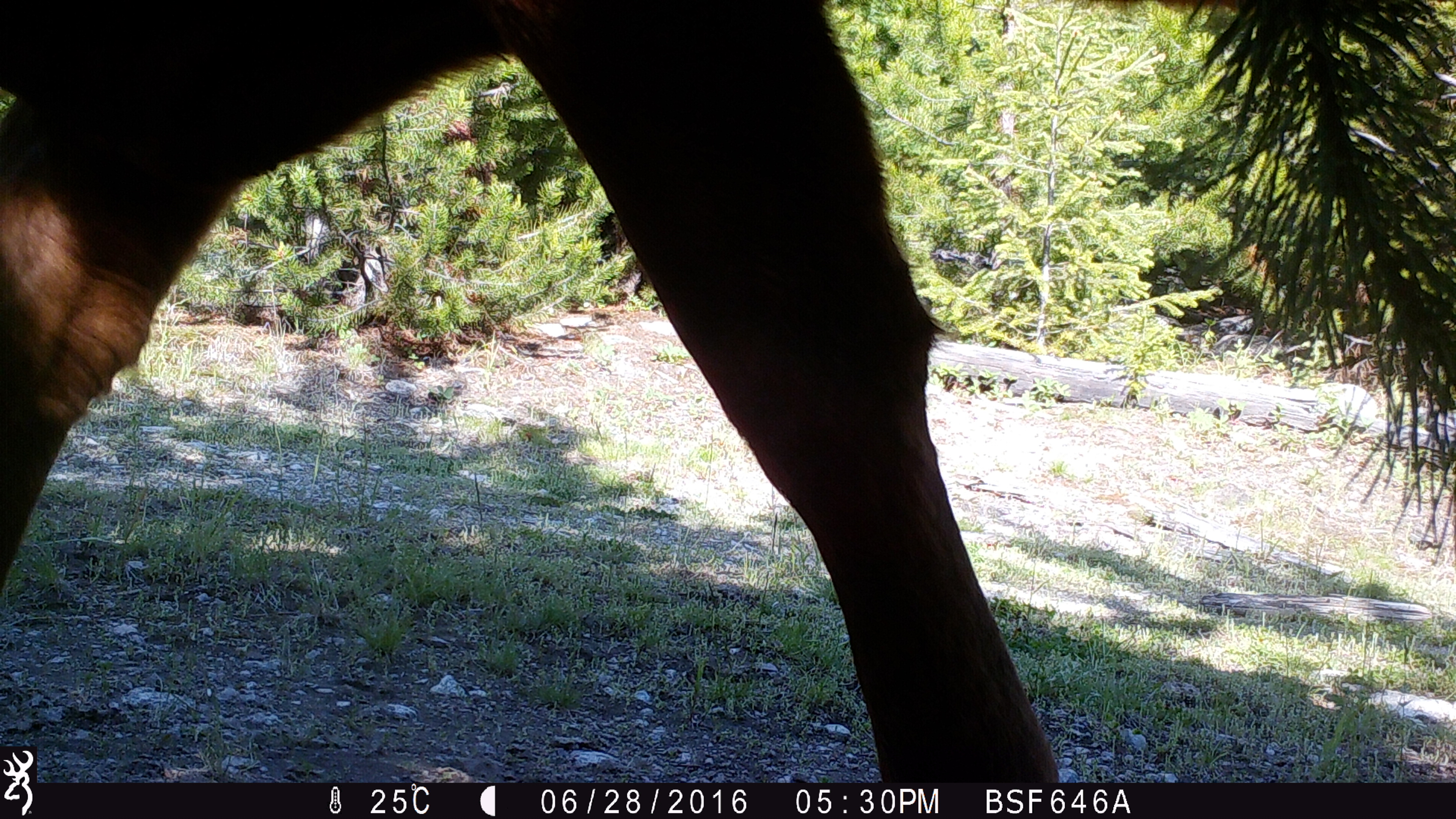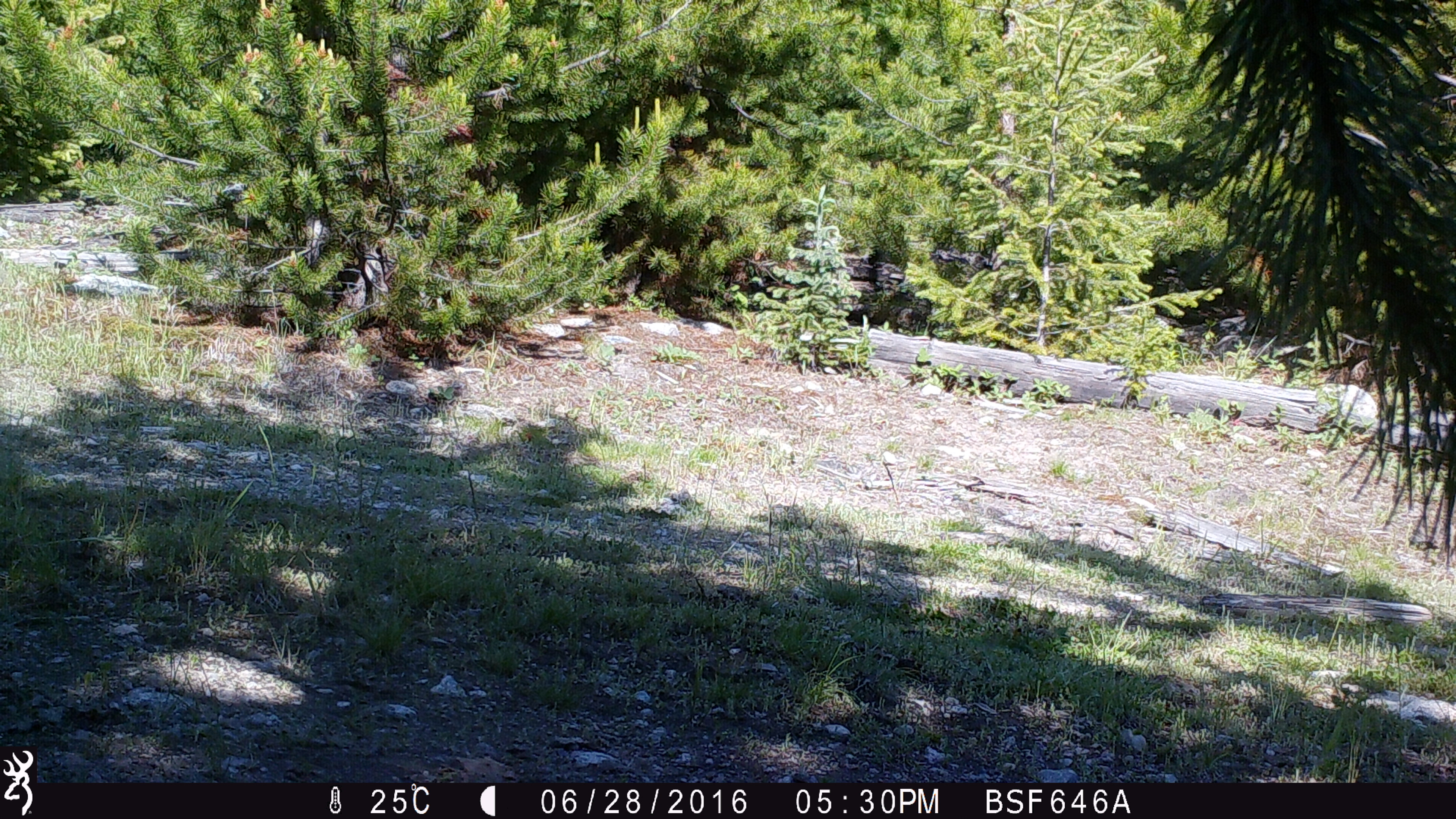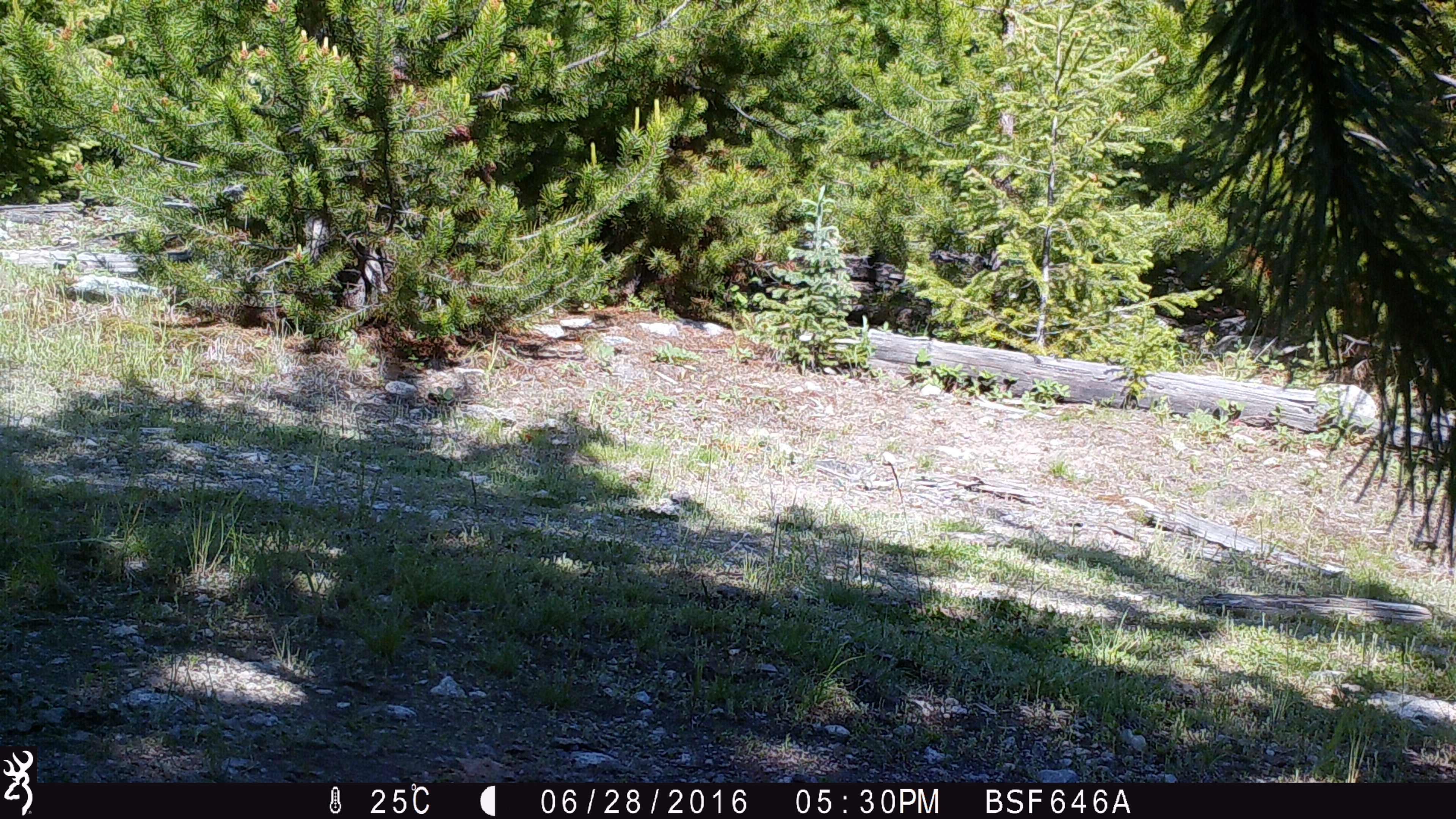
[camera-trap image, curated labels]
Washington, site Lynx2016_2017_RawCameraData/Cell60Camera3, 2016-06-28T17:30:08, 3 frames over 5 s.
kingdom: Animalia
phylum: Chordata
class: Mammalia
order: Artiodactyla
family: Bovidae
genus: Bos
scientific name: Bos taurus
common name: domestic cattle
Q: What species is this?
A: Domestic cattle (Bos taurus).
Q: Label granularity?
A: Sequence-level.